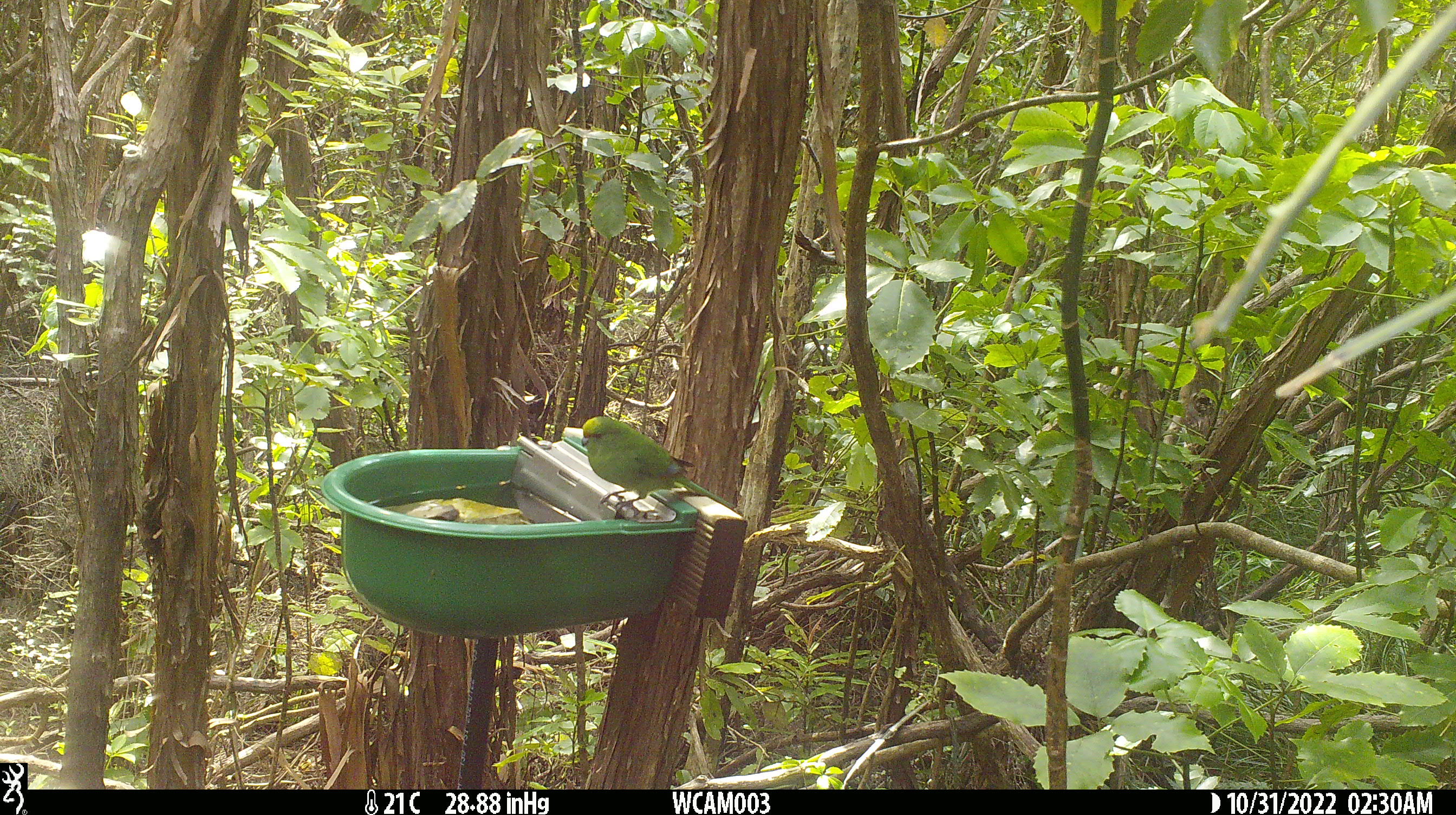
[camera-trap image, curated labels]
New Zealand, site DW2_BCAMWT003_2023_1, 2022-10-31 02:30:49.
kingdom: Animalia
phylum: Chordata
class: Aves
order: Psittaciformes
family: Psittaculidae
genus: Cyanoramphus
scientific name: Cyanoramphus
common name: parakeet